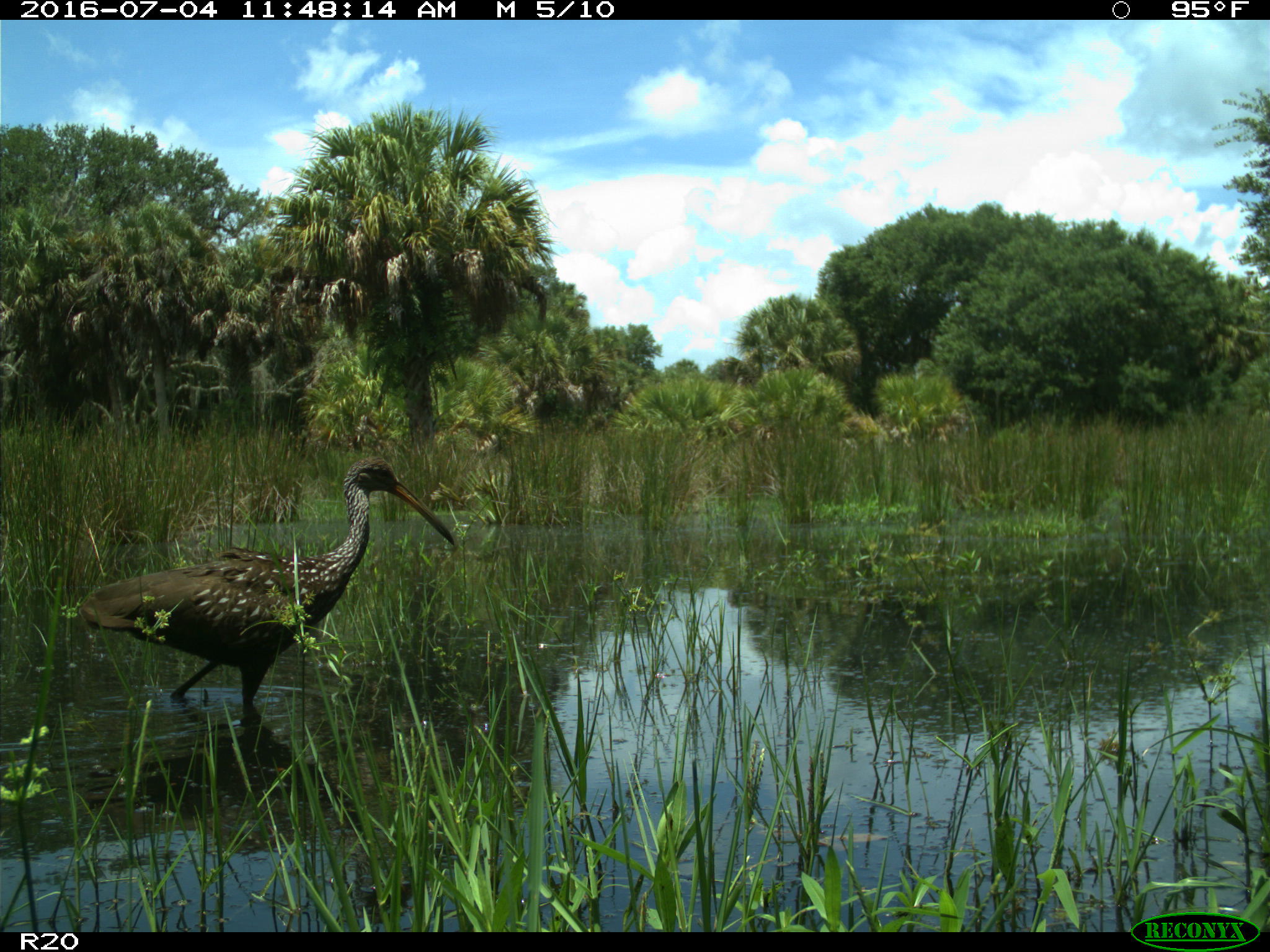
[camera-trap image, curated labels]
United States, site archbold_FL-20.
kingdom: Animalia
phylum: Chordata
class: Aves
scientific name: Aves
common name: birds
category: unidentified bird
Unidentified bird (birds) (Aves).